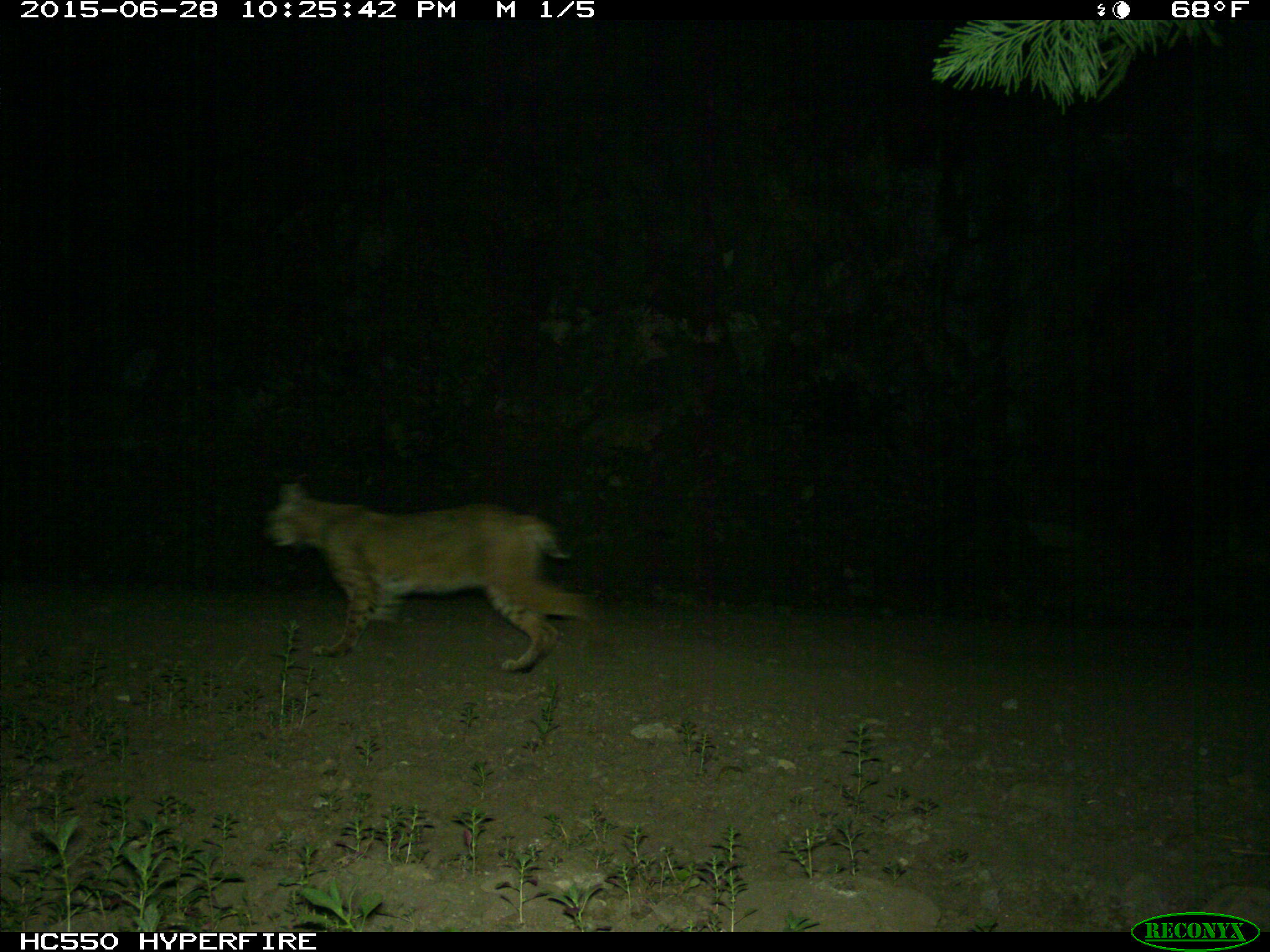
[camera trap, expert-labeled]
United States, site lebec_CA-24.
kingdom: Animalia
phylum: Chordata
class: Mammalia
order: Carnivora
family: Felidae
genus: Lynx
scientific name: Lynx rufus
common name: bobcat